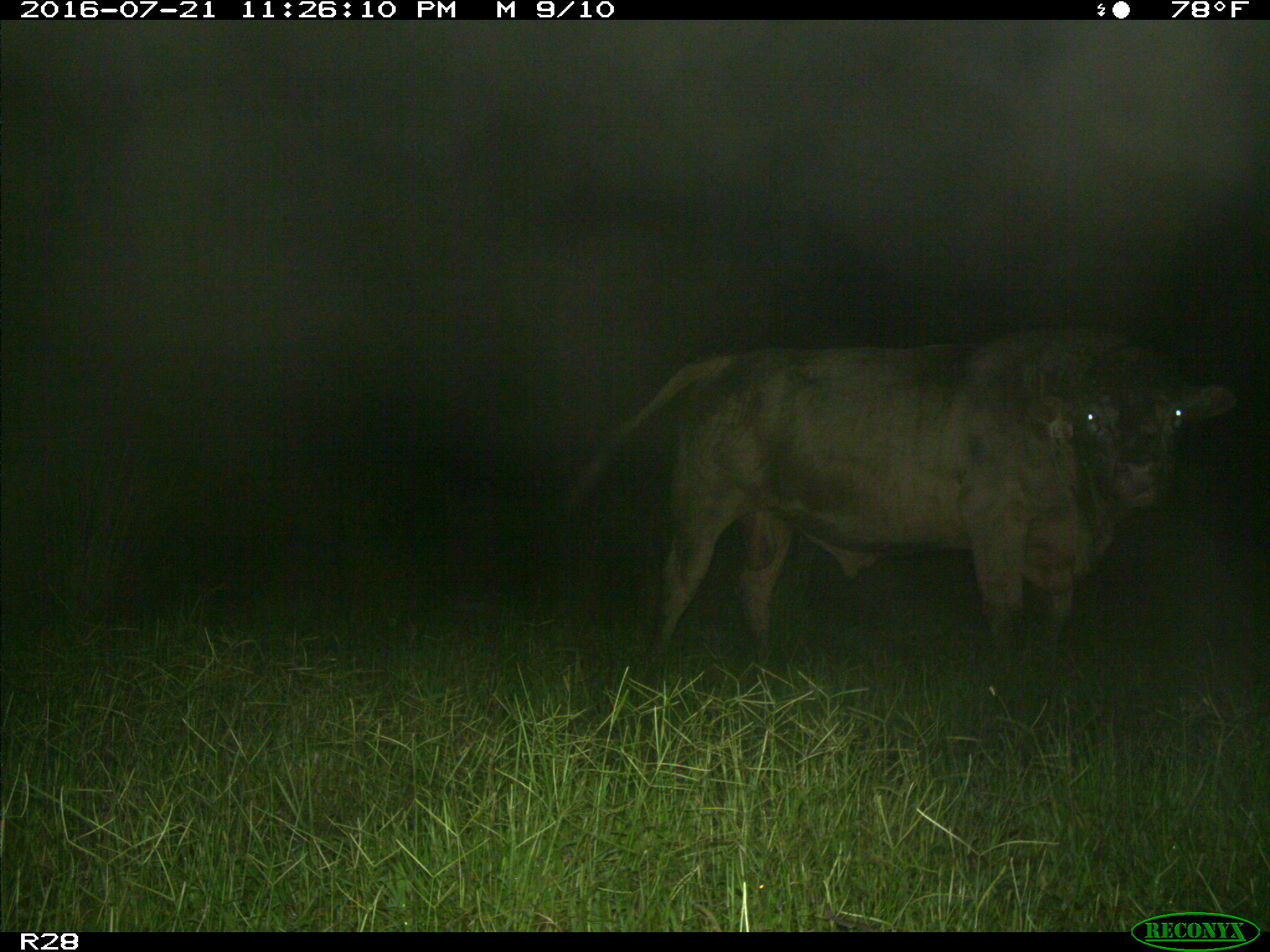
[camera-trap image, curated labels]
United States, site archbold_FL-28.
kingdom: Animalia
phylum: Chordata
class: Mammalia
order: Artiodactyla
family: Bovidae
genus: Bos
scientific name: Bos taurus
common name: domestic cow